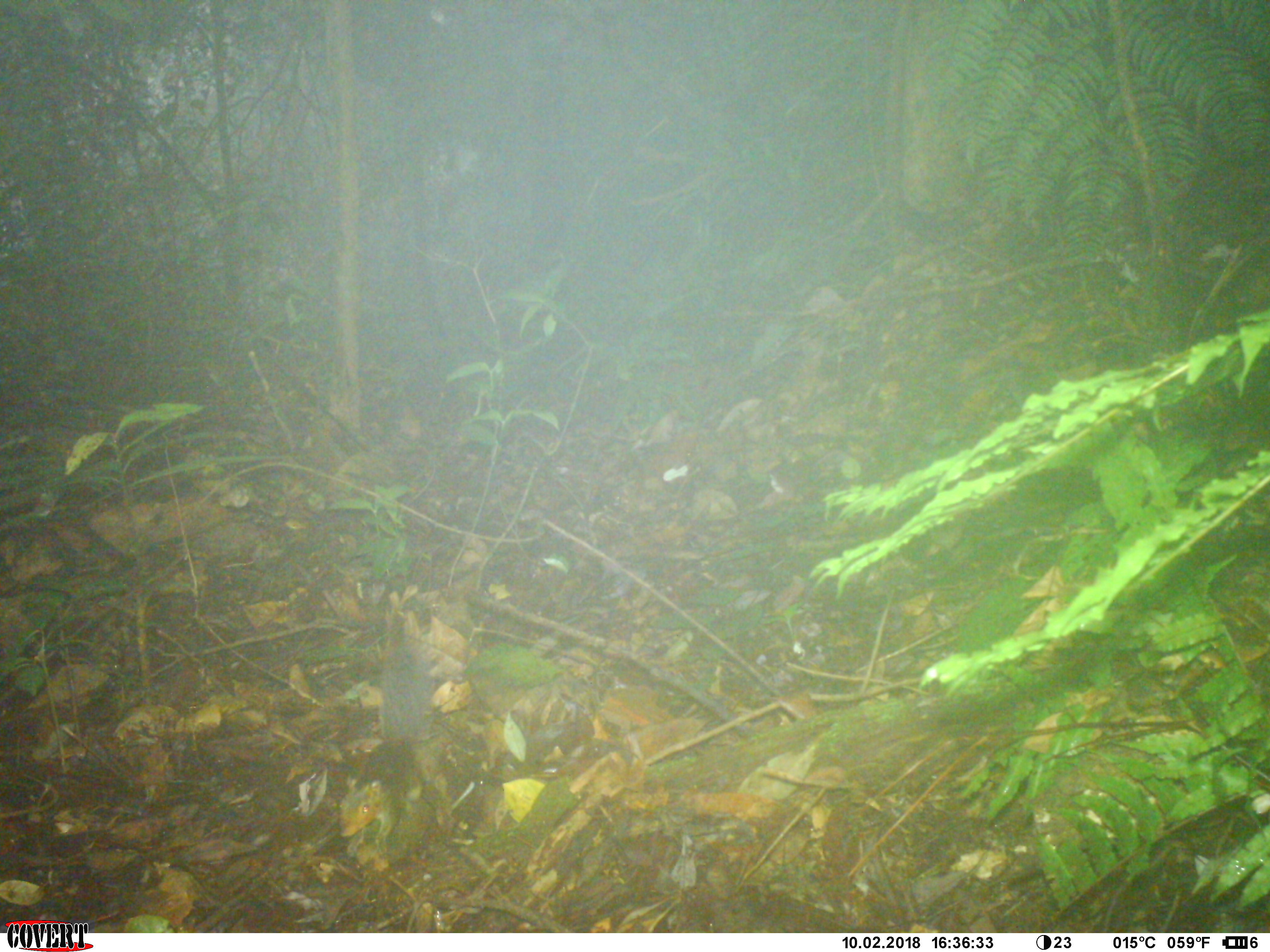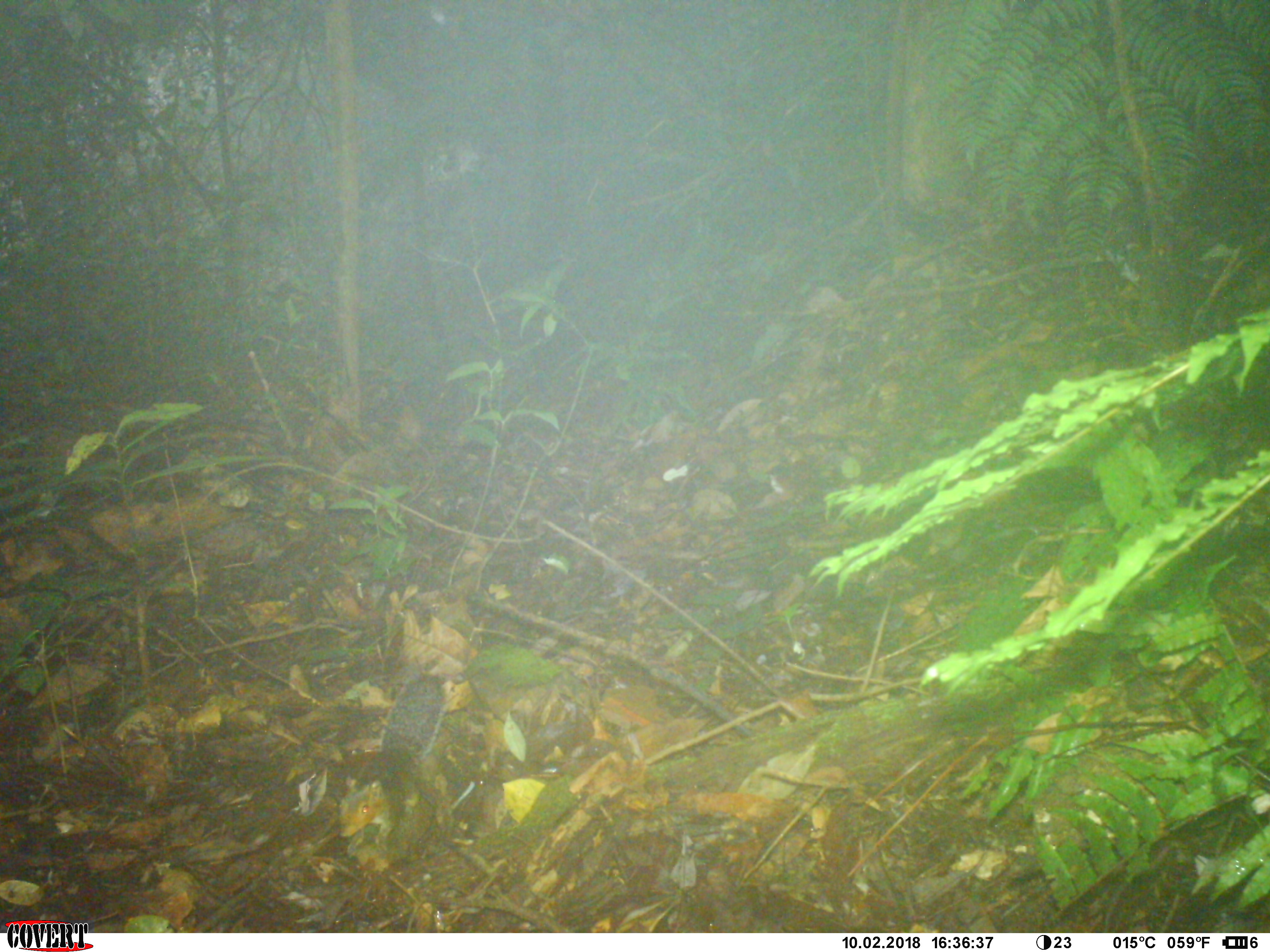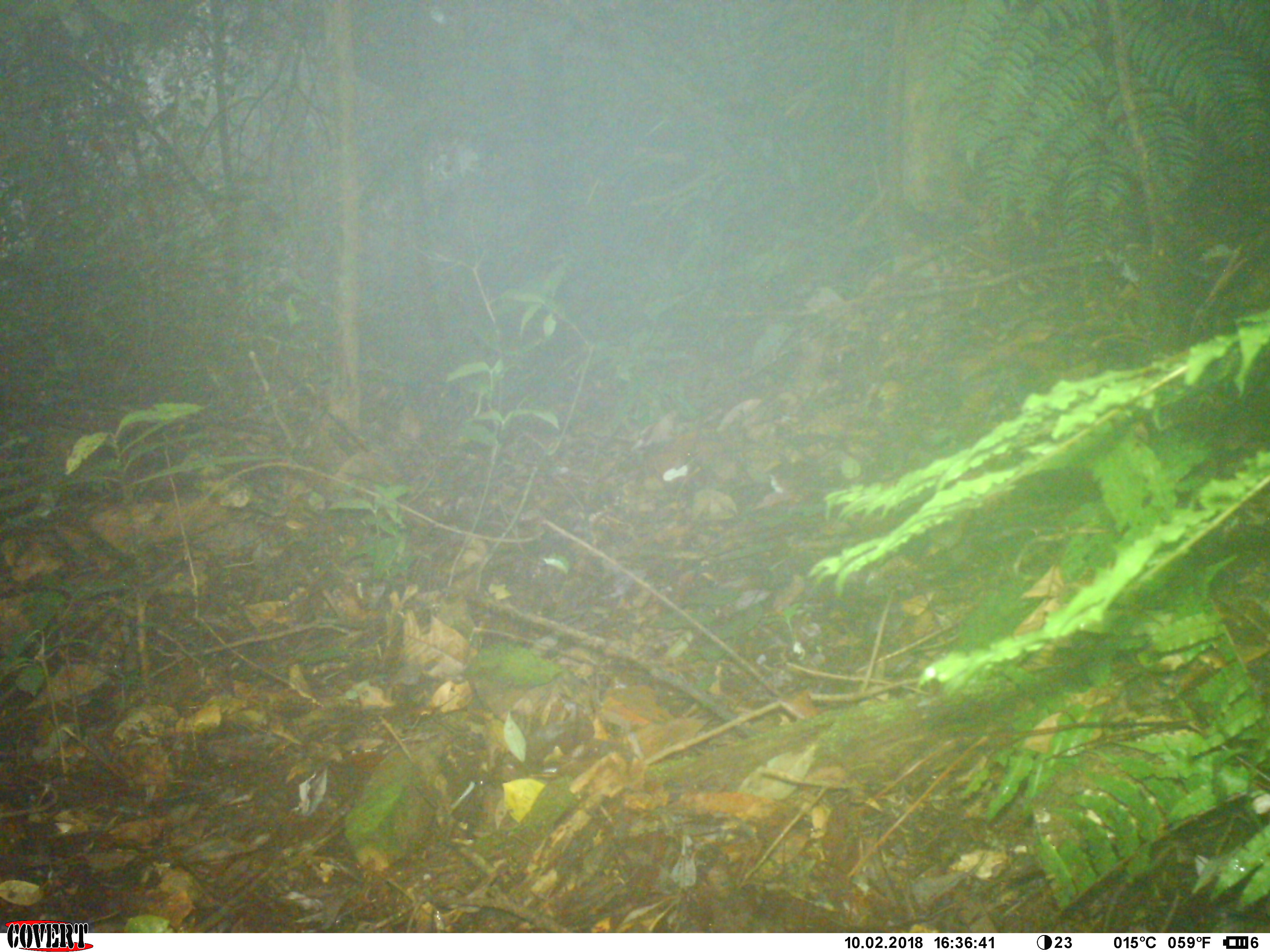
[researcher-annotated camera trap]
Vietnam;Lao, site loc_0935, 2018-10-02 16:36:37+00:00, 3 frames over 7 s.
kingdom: Animalia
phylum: Chordata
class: Mammalia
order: Rodentia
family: Sciuridae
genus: Dremomys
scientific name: Dremomys rufigenis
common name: red-cheeked squirrel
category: red cheeked squirrel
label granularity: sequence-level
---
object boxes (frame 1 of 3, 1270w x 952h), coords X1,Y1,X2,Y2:
red cheeked squirrel: 337,632,455,859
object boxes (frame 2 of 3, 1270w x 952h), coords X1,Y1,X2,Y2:
red cheeked squirrel: 360,671,452,862